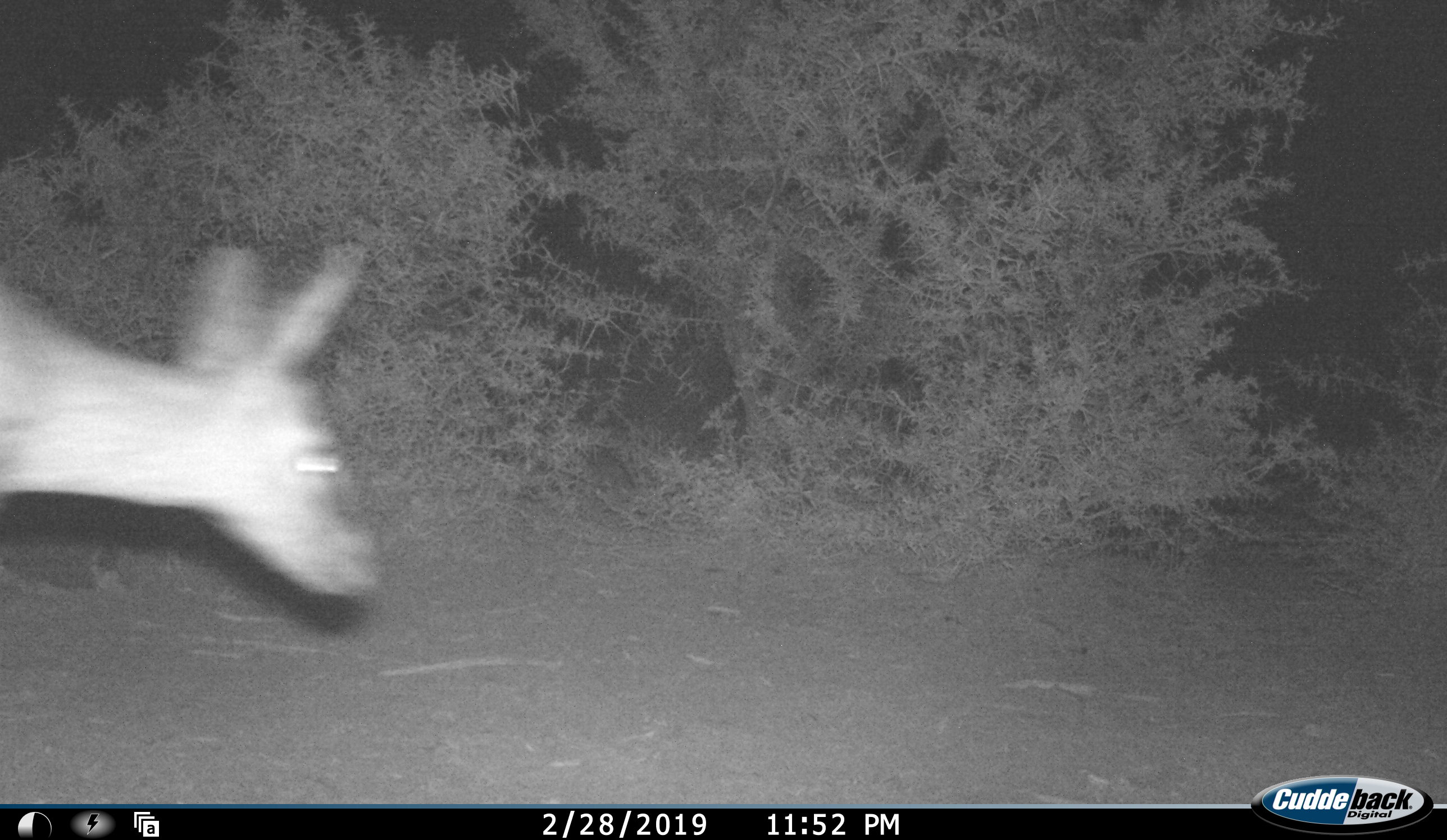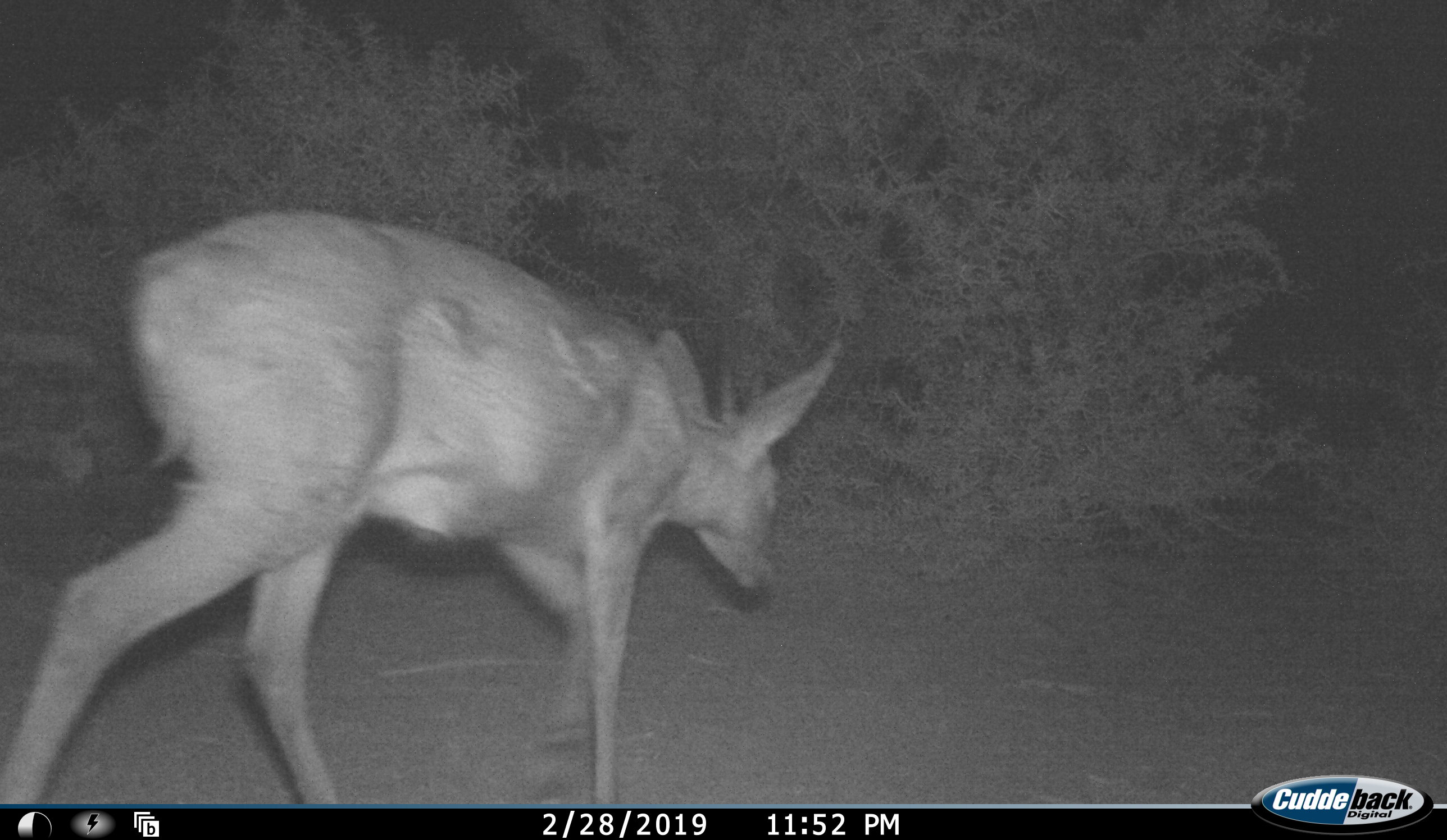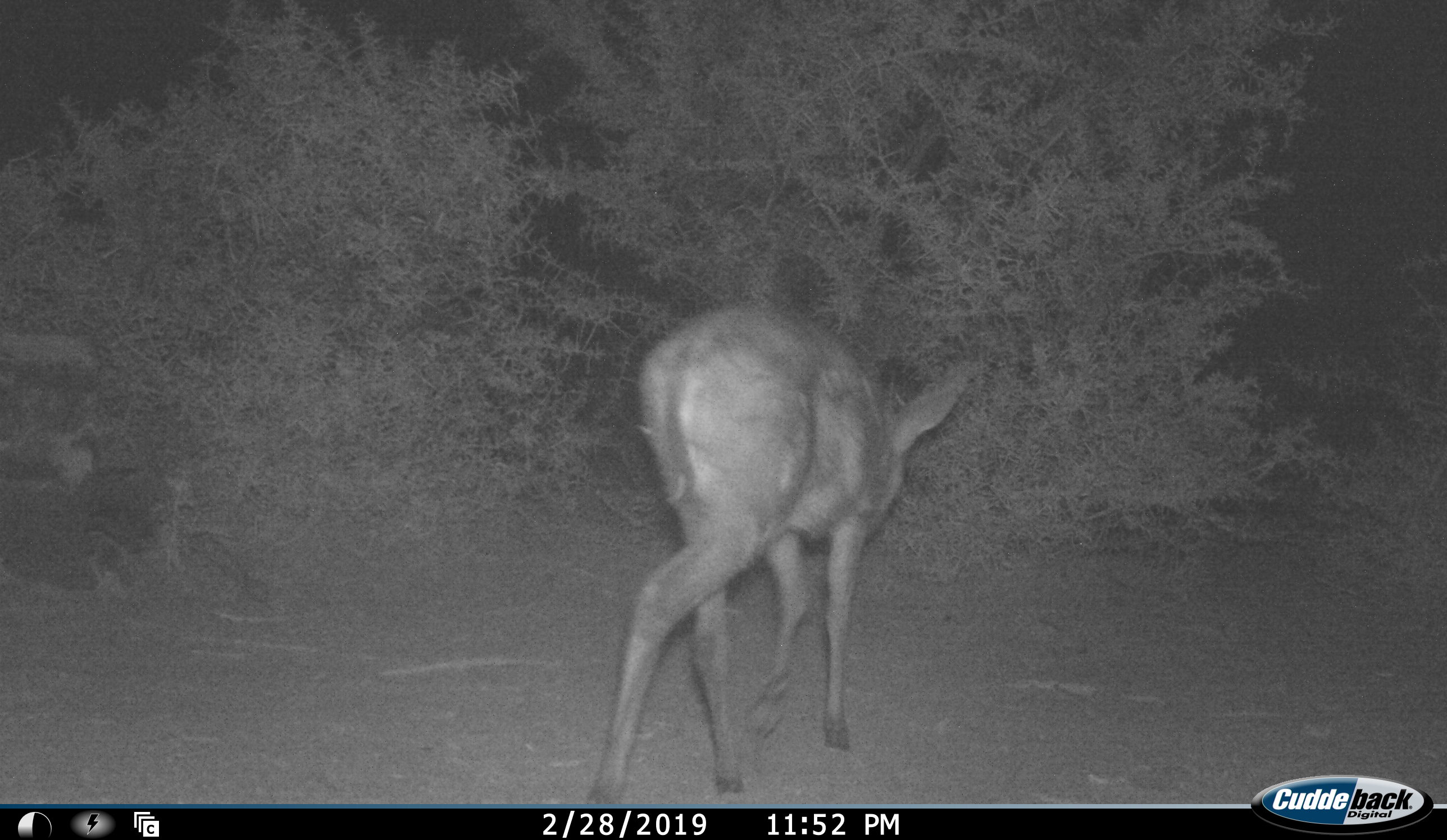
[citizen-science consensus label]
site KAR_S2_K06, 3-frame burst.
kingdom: Animalia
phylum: Chordata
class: Mammalia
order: Artiodactyla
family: Bovidae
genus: Sylvicapra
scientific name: Sylvicapra grimmia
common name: common duiker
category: duikercommongrey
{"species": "duikercommongrey (common duiker) (Sylvicapra grimmia)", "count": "1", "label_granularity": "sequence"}